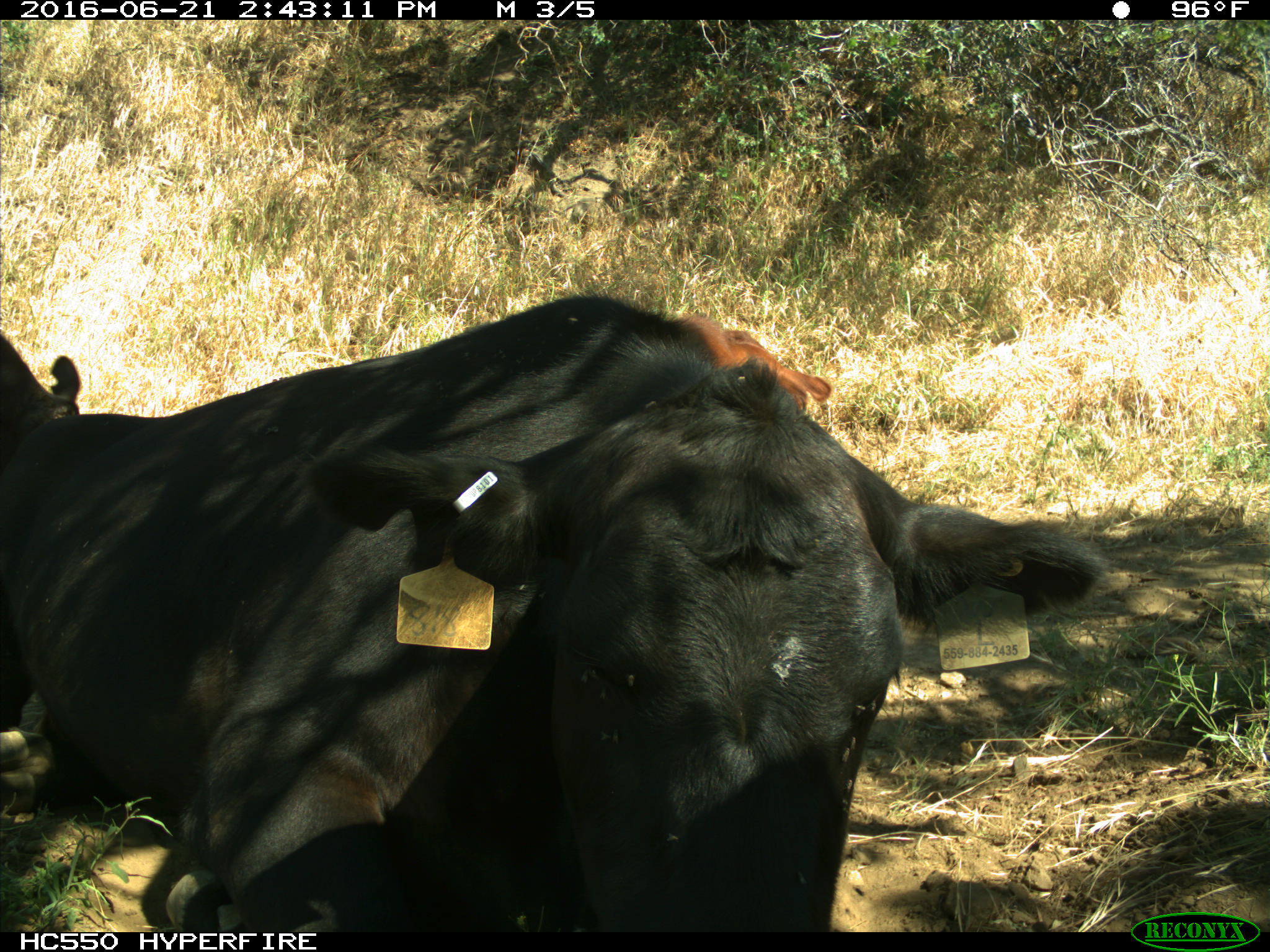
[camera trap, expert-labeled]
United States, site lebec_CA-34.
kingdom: Animalia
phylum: Chordata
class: Mammalia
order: Artiodactyla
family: Bovidae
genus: Bos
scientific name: Bos taurus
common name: domestic cow